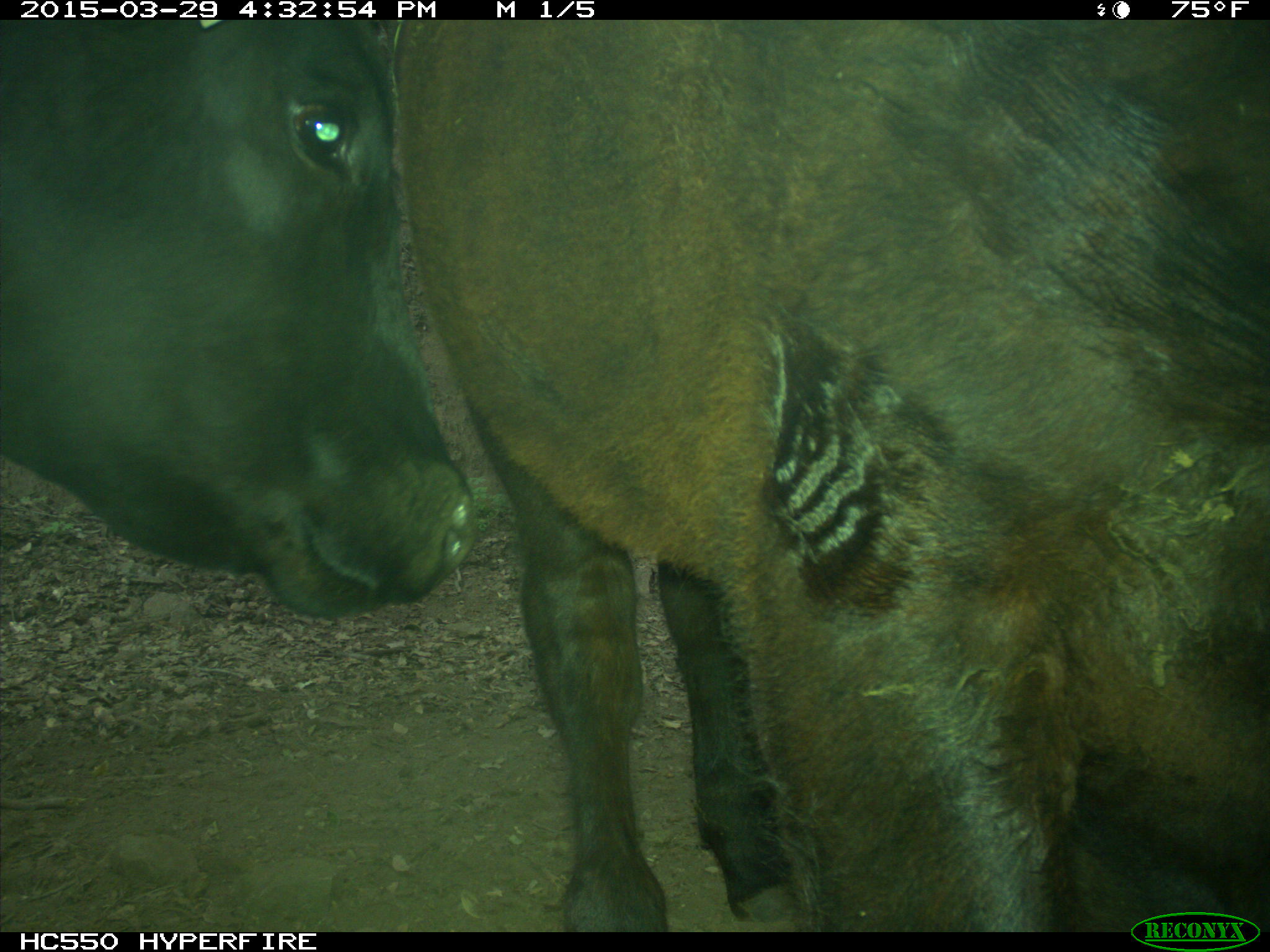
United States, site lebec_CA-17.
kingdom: Animalia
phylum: Chordata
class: Mammalia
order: Artiodactyla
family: Bovidae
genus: Bos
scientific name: Bos taurus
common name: domestic cow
Bos taurus (domestic cow).